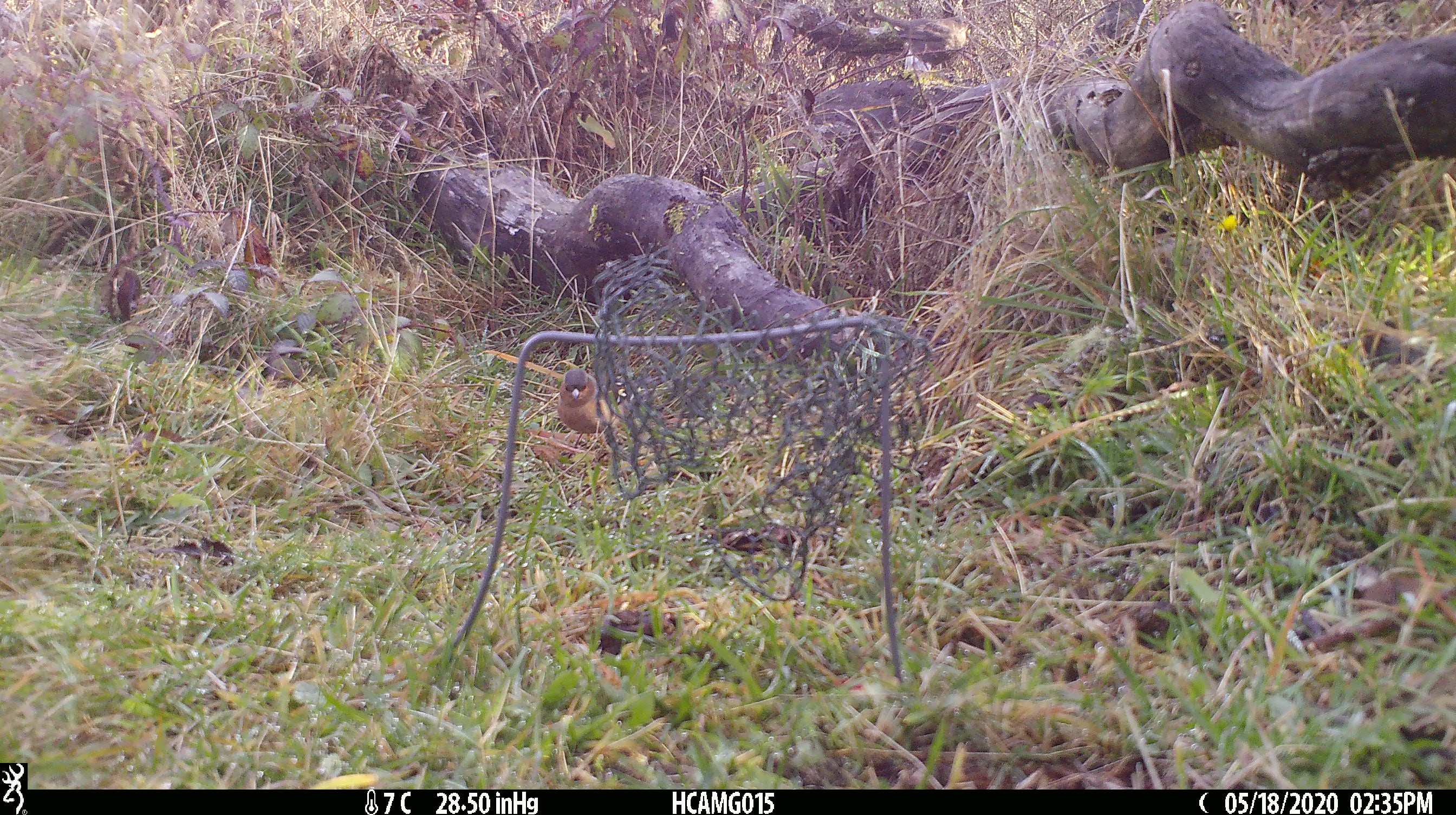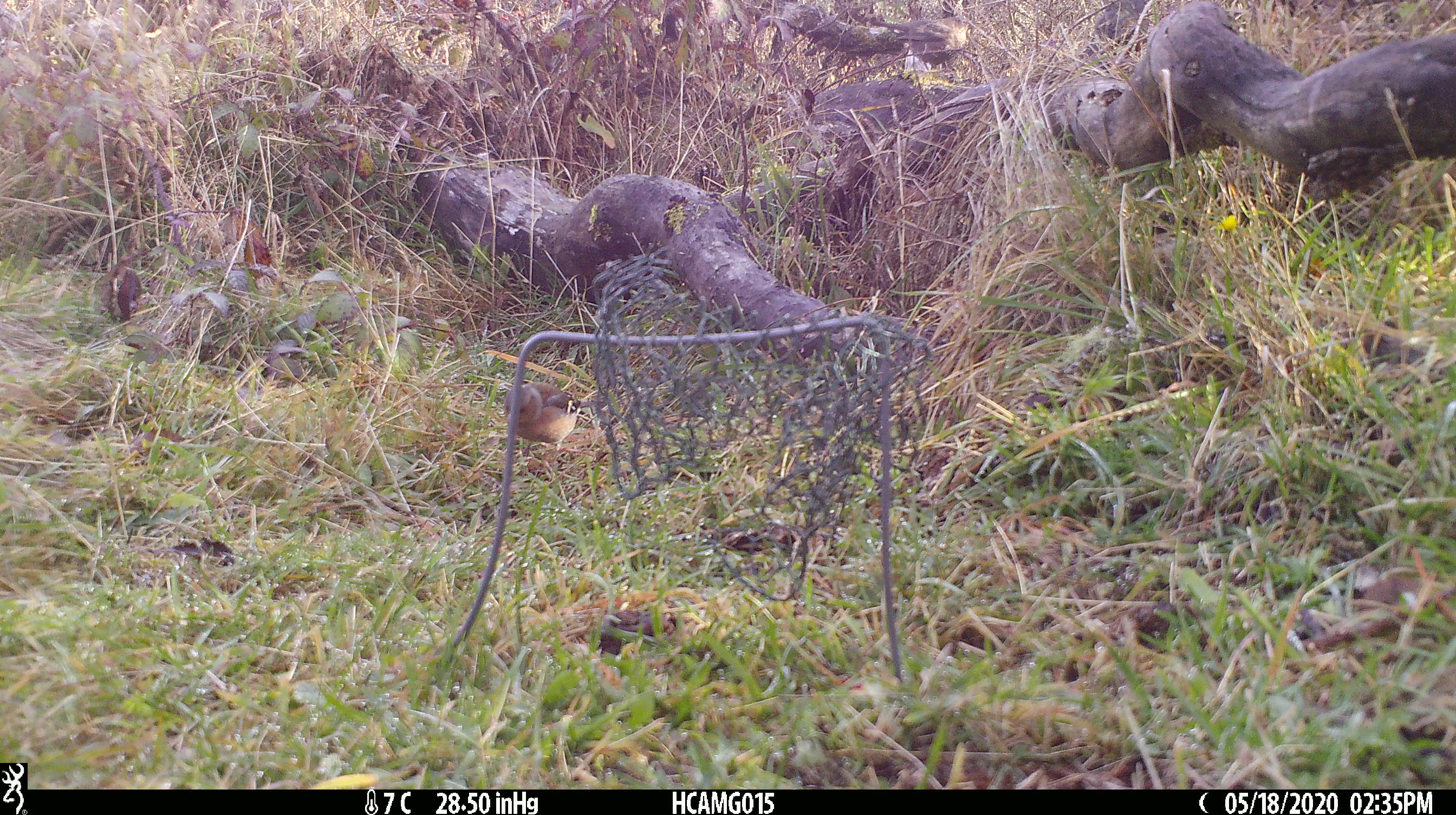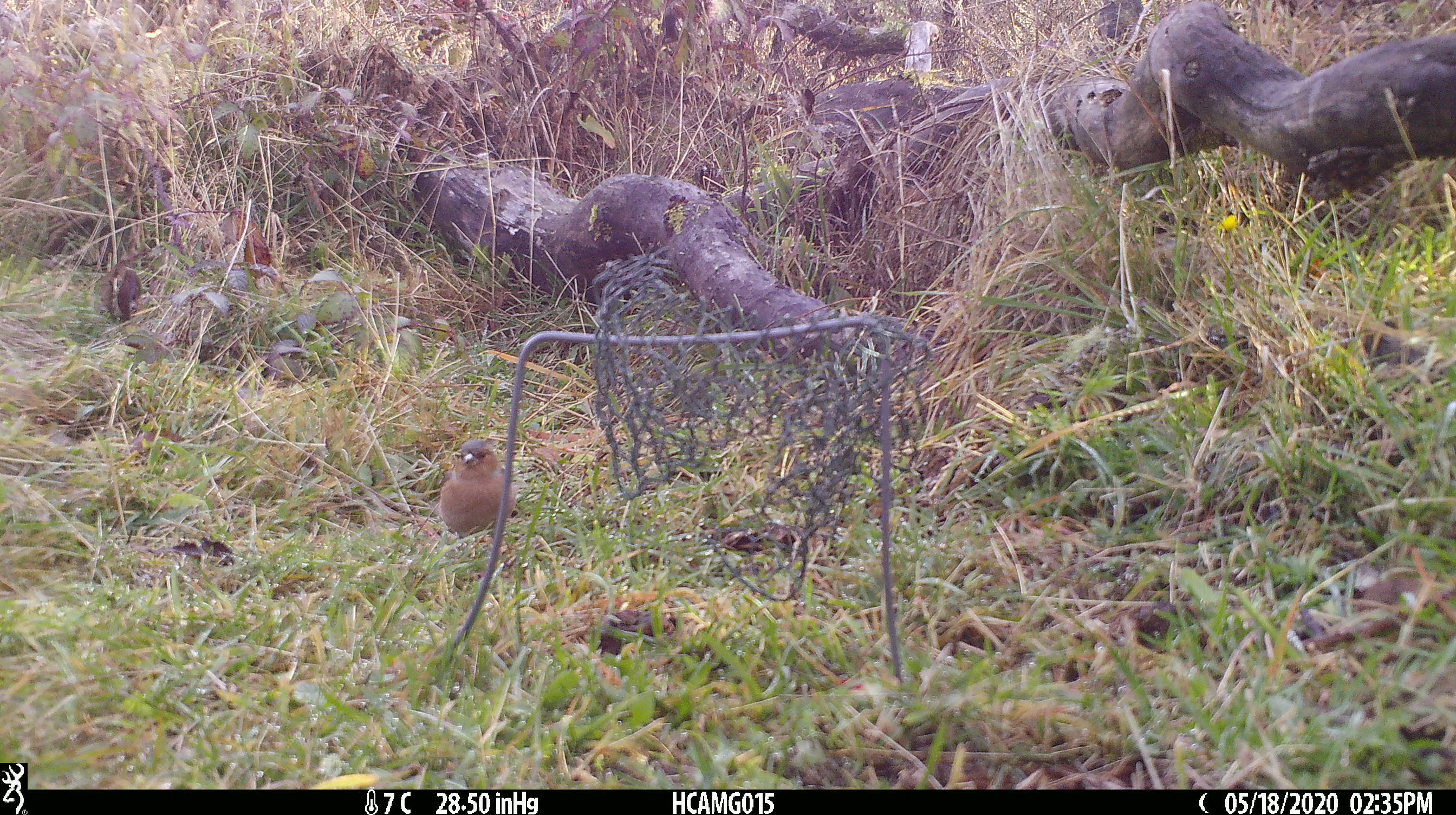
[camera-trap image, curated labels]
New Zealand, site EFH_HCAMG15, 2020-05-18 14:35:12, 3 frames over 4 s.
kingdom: Animalia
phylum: Chordata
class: Aves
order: Passeriformes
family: Fringillidae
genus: Fringilla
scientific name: Fringilla coelebs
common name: common chaffinch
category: chaffinch